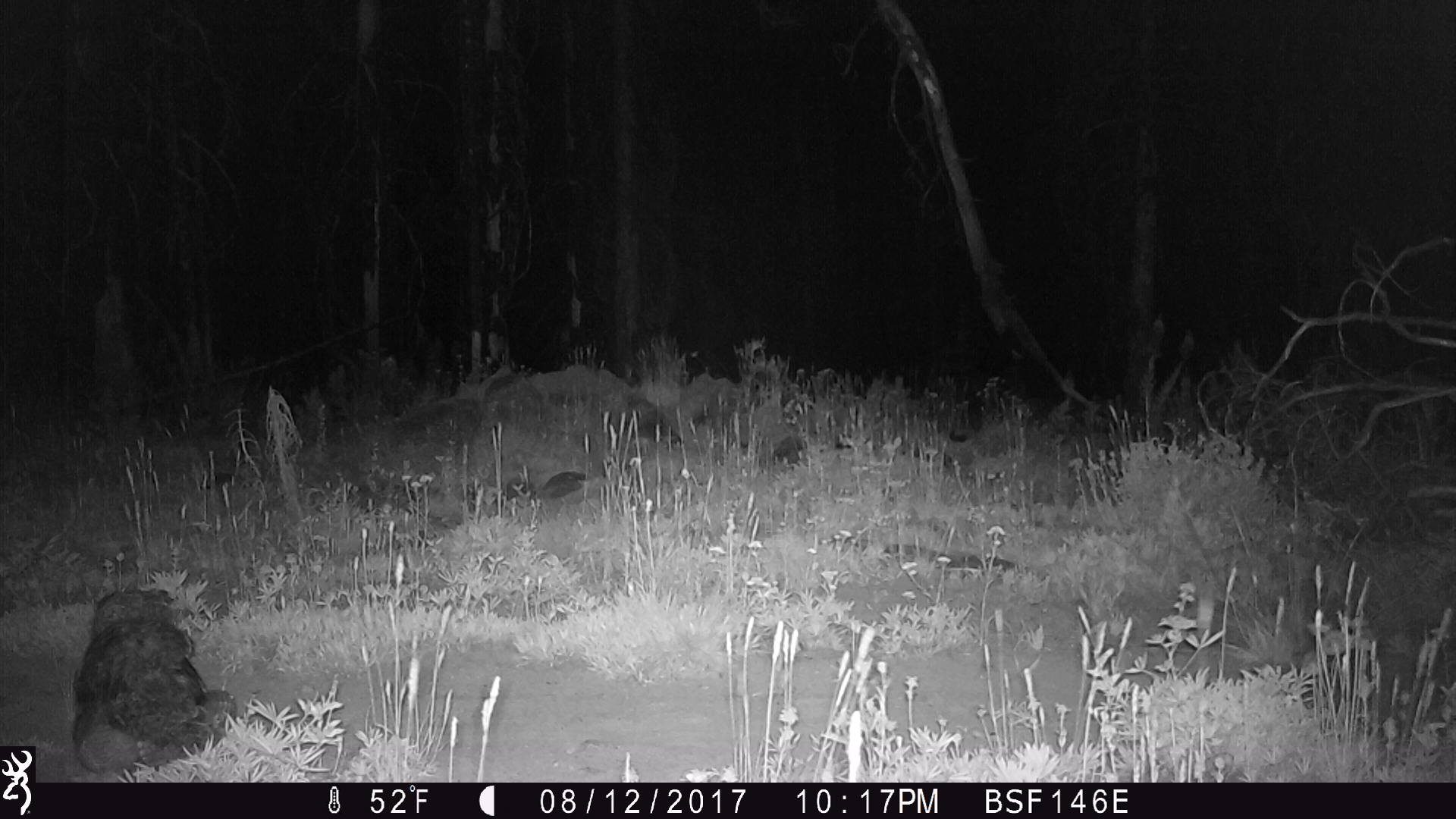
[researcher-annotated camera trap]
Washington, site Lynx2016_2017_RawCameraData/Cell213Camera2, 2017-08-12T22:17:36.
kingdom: Animalia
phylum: Chordata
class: Aves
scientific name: Aves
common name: birds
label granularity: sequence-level